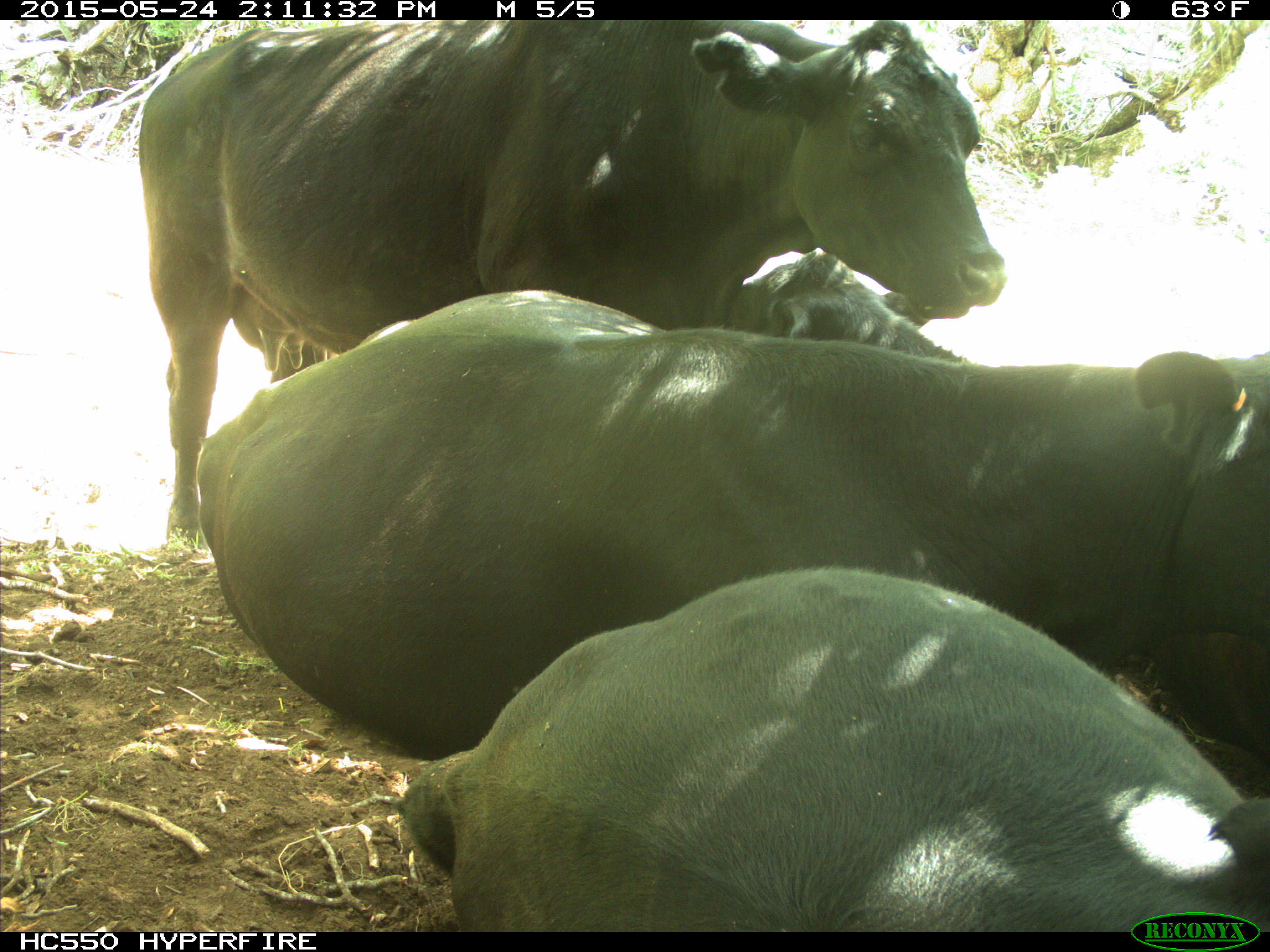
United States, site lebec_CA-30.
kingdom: Animalia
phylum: Chordata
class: Mammalia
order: Artiodactyla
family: Bovidae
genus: Bos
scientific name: Bos taurus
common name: domestic cow